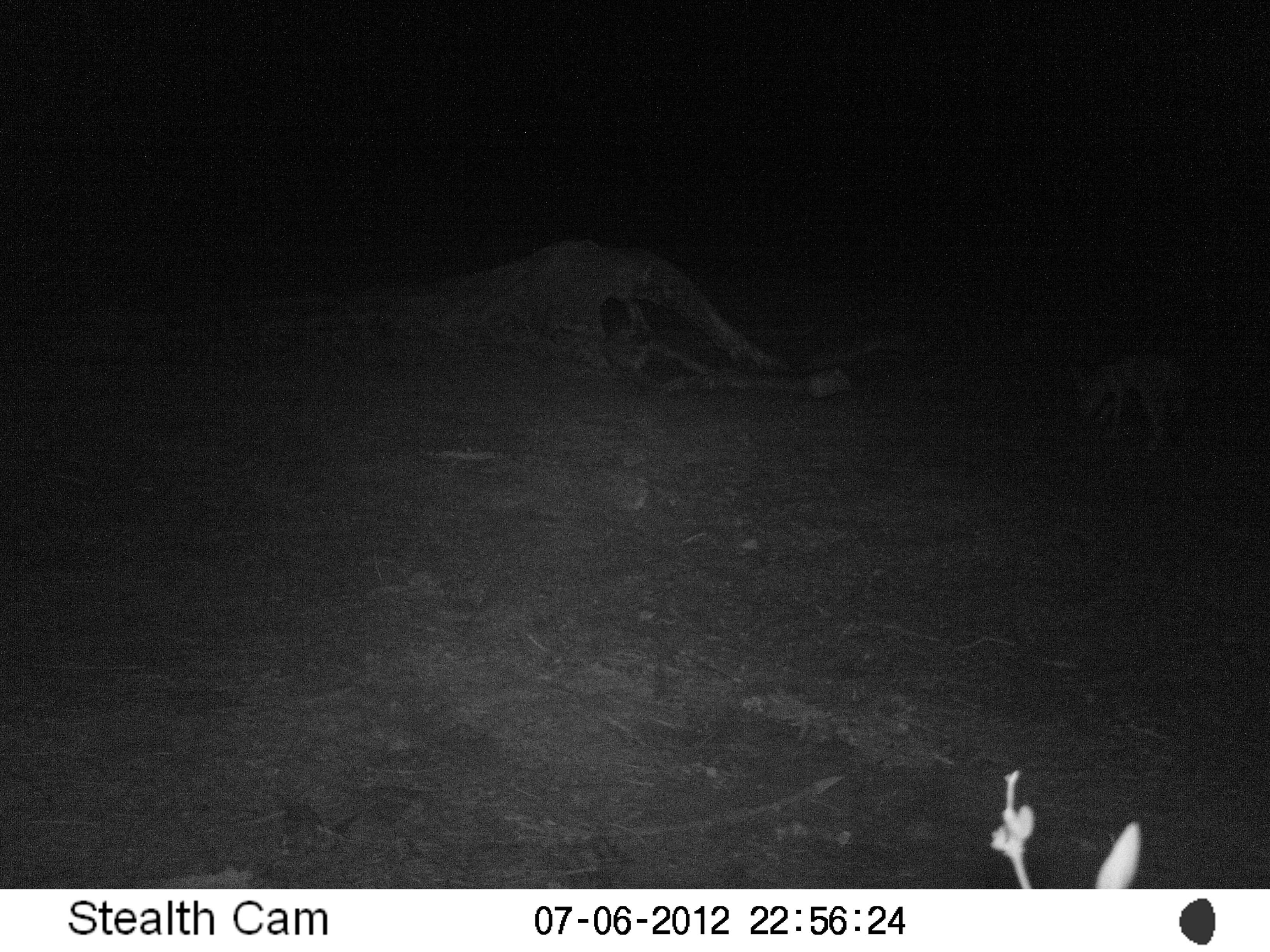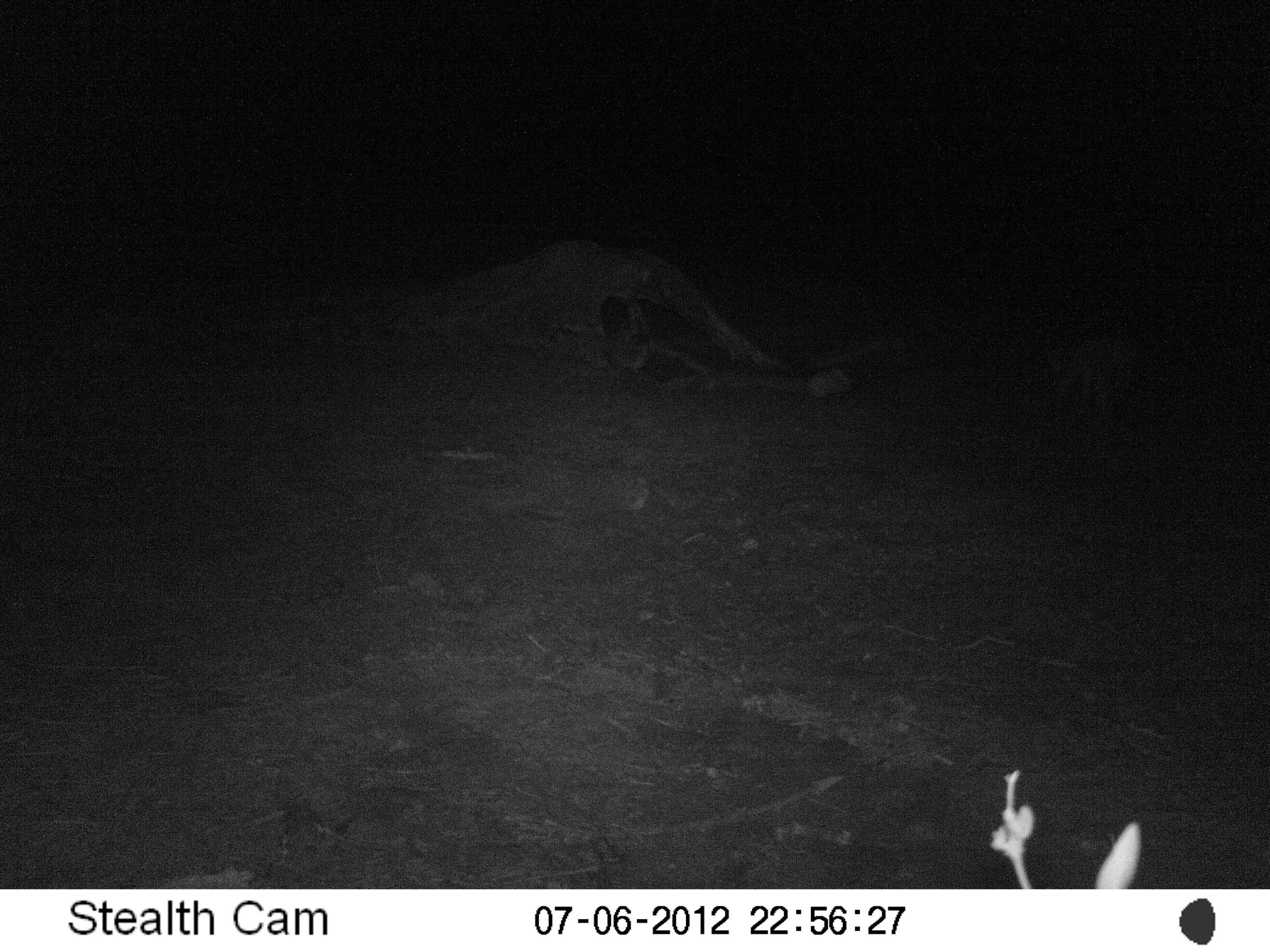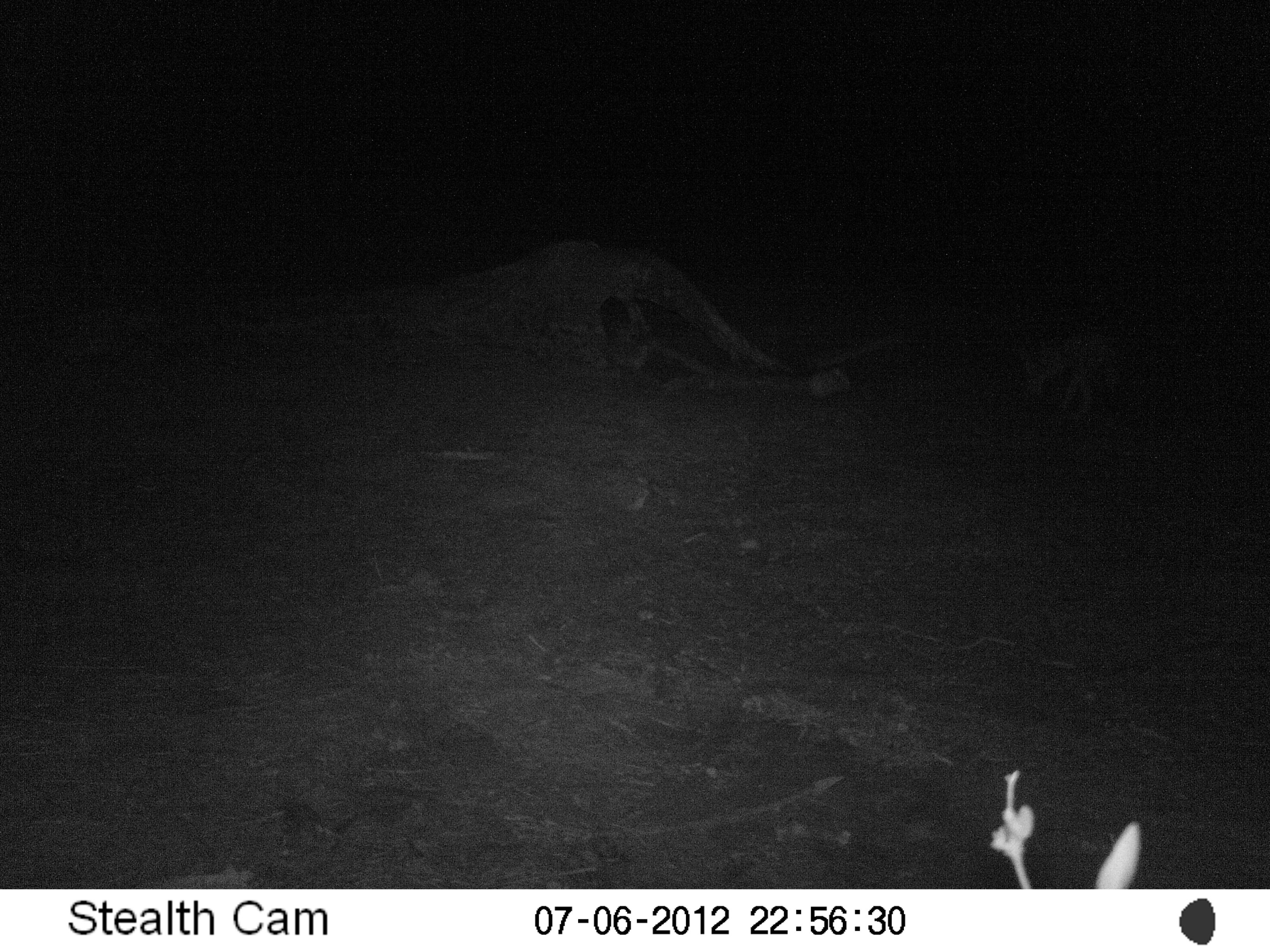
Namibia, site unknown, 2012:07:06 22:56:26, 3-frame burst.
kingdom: Animalia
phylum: Chordata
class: Mammalia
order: Carnivora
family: Canidae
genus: Lupulella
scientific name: Lupulella mesomelas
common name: black-backed jackal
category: canis mesomelas